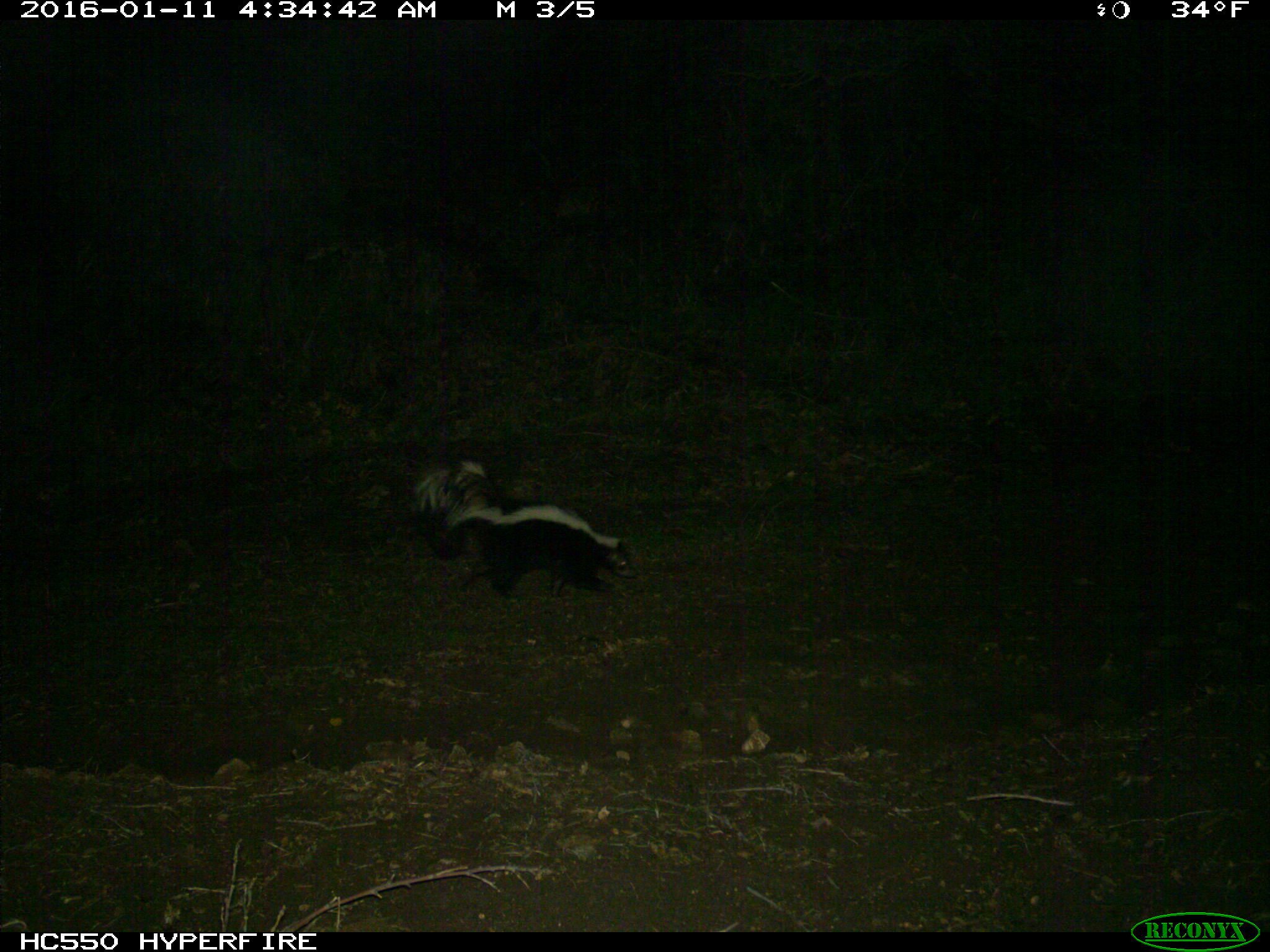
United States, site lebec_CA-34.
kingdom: Animalia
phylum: Chordata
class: Mammalia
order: Carnivora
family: Mephitidae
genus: Mephitis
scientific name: Mephitis mephitis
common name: striped skunk